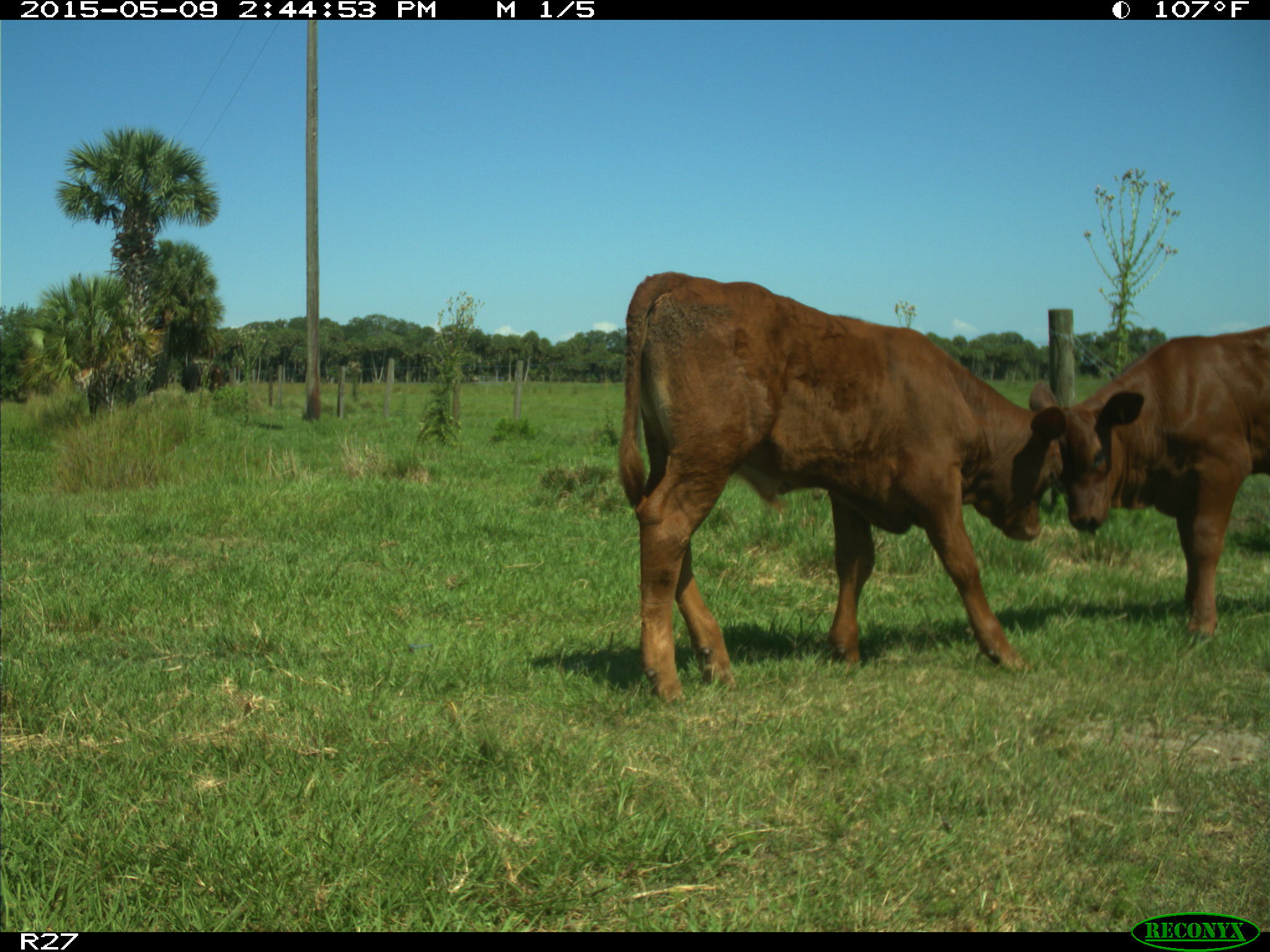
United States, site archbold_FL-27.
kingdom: Animalia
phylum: Chordata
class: Mammalia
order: Artiodactyla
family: Bovidae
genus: Bos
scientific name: Bos taurus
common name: domestic cow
Bos taurus (domestic cow).